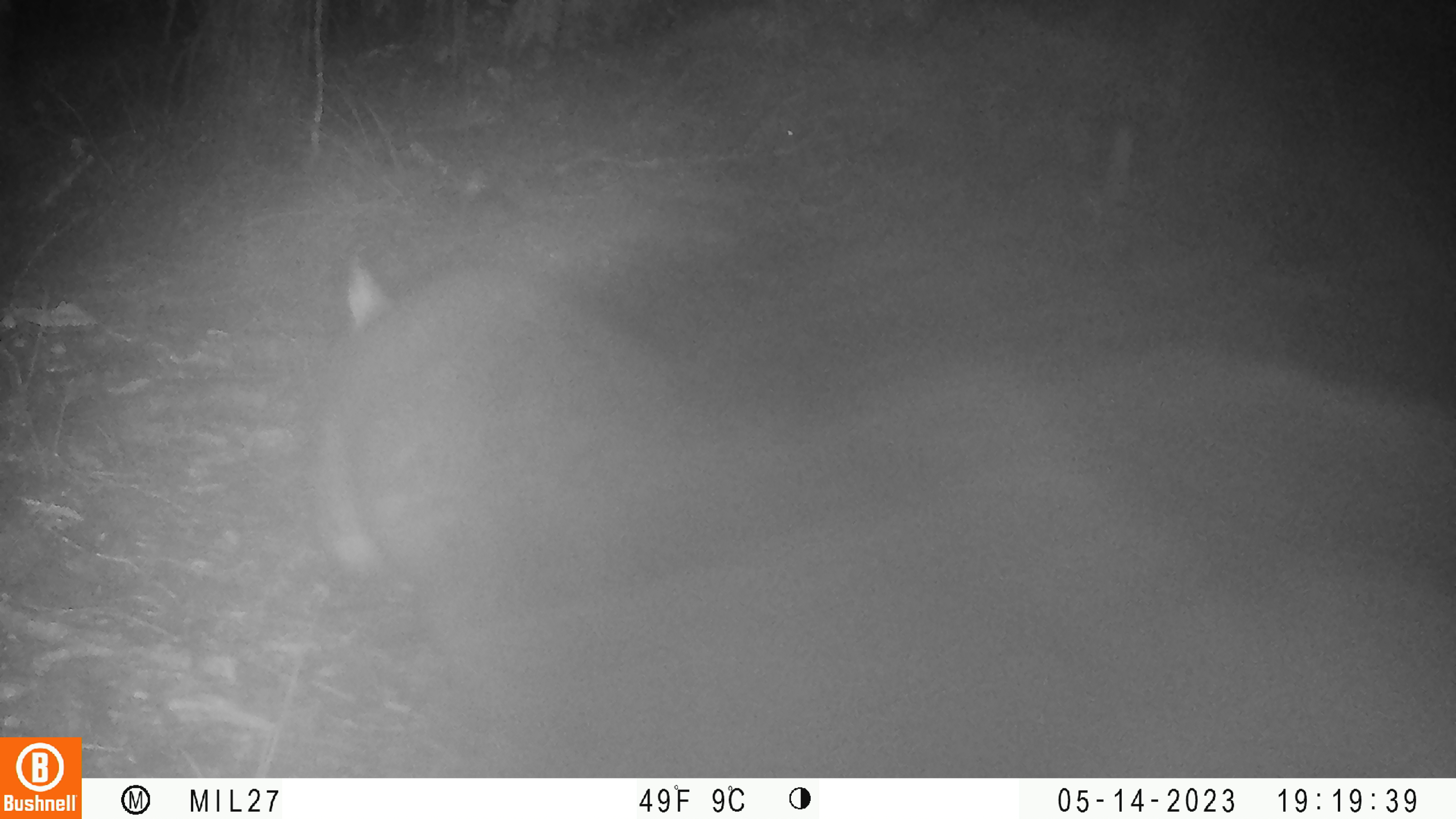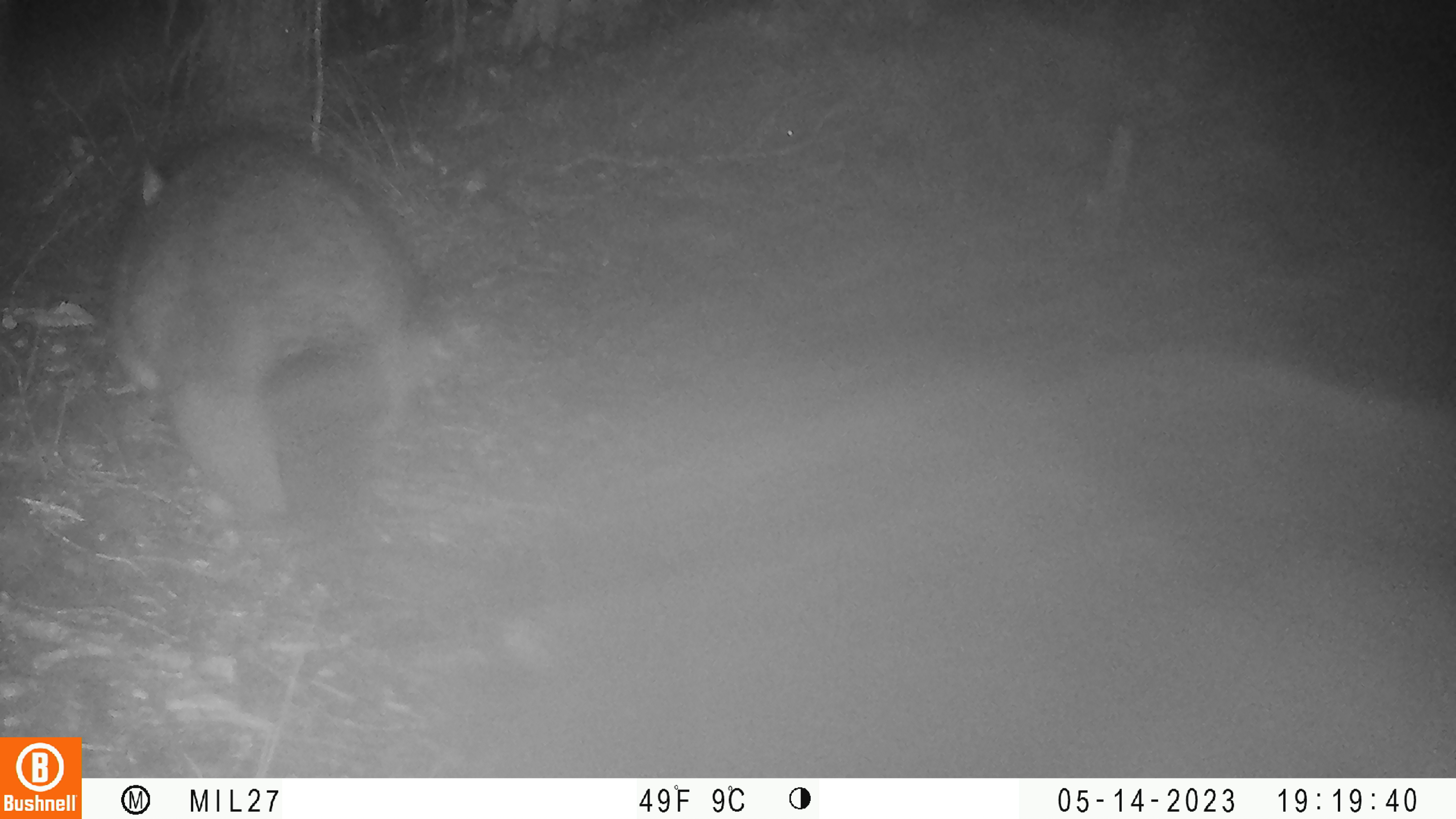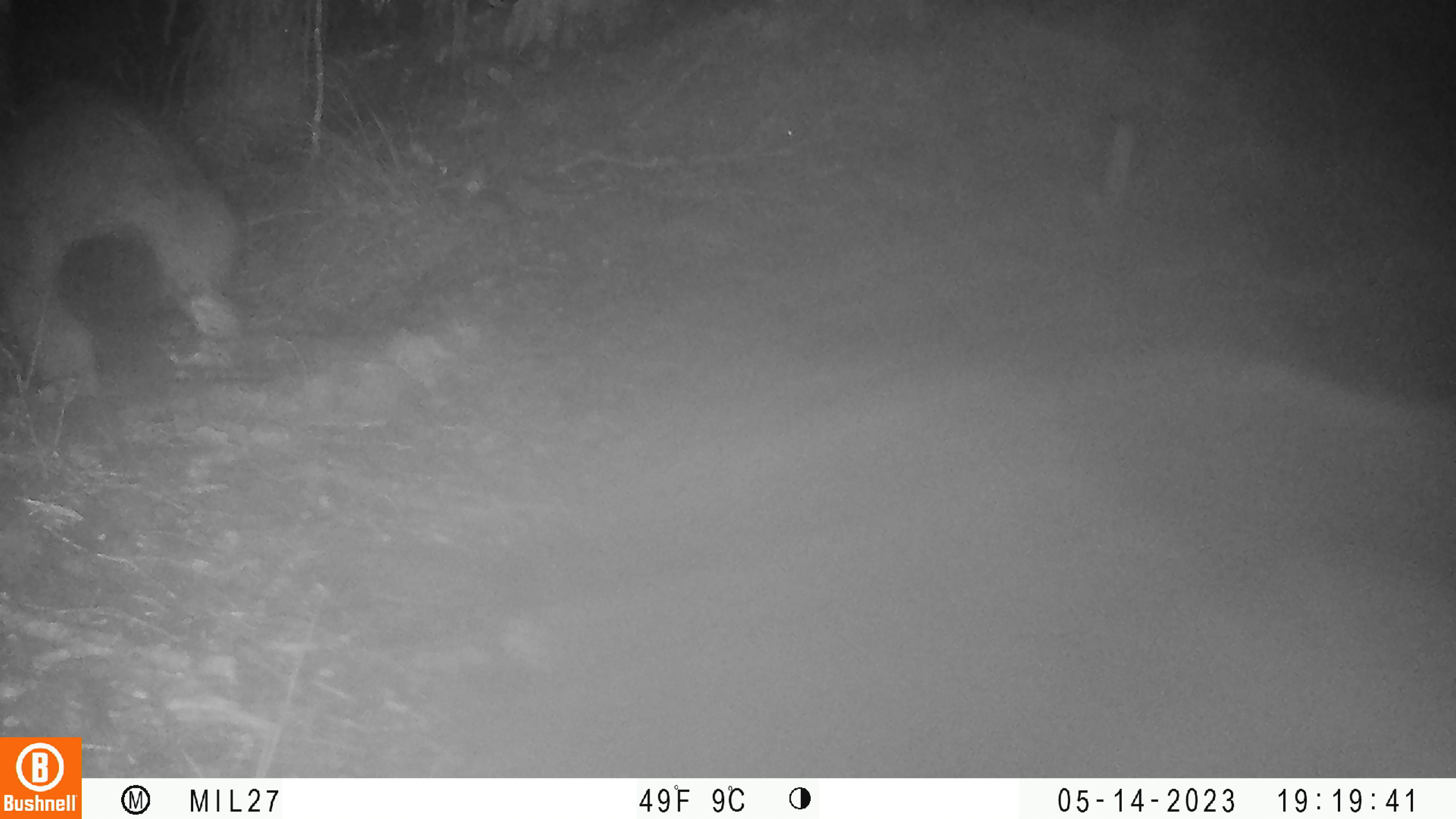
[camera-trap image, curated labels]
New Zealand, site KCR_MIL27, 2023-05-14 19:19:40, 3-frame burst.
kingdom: Animalia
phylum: Chordata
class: Mammalia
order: Diprotodontia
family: Phalangeridae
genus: Trichosurus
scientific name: Trichosurus vulpecula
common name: common brushtail possum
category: possum